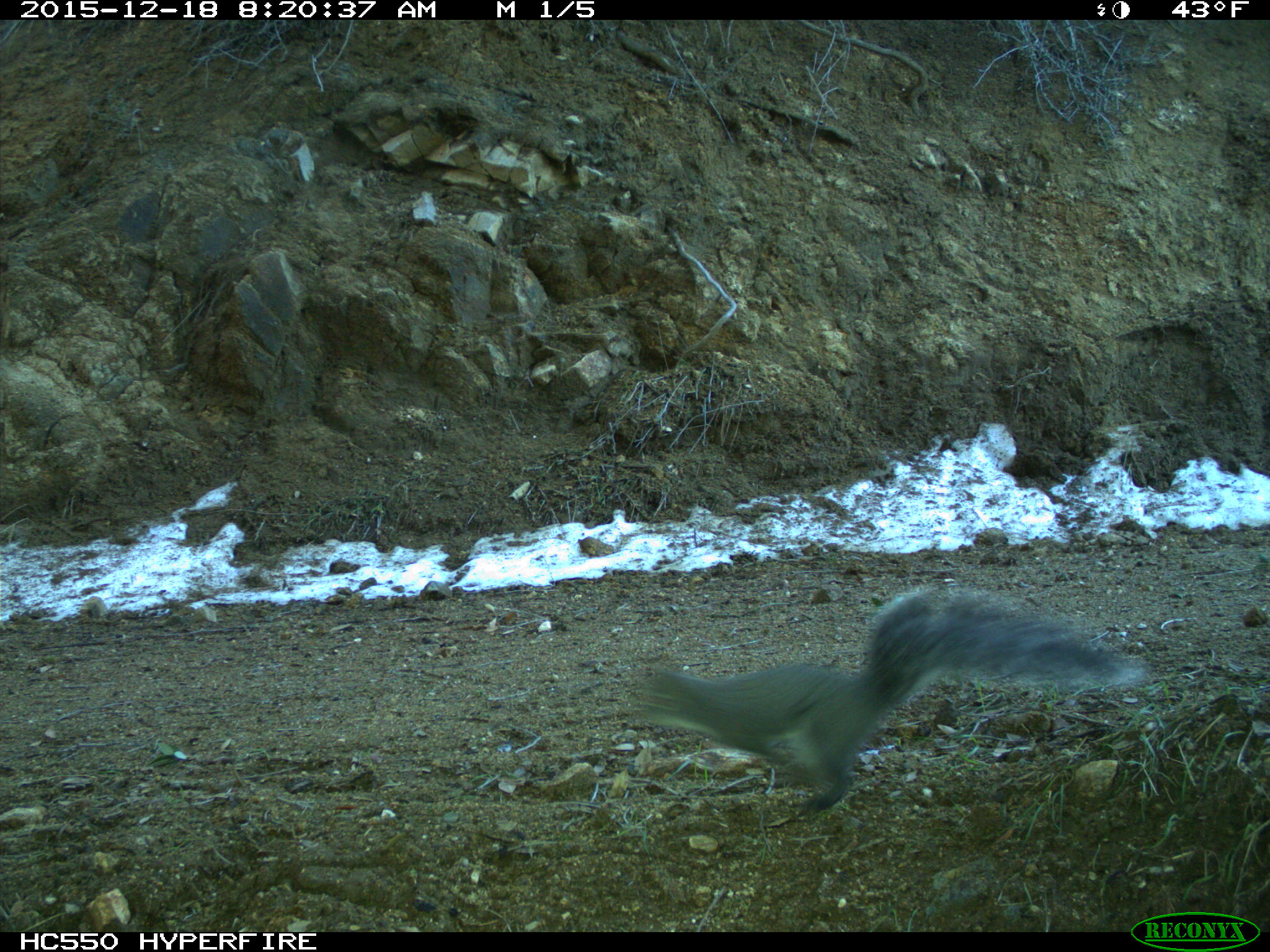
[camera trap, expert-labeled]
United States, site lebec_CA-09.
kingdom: Animalia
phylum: Chordata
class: Mammalia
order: Rodentia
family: Sciuridae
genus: Sciurus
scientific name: Sciurus carolinensis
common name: eastern gray squirrel